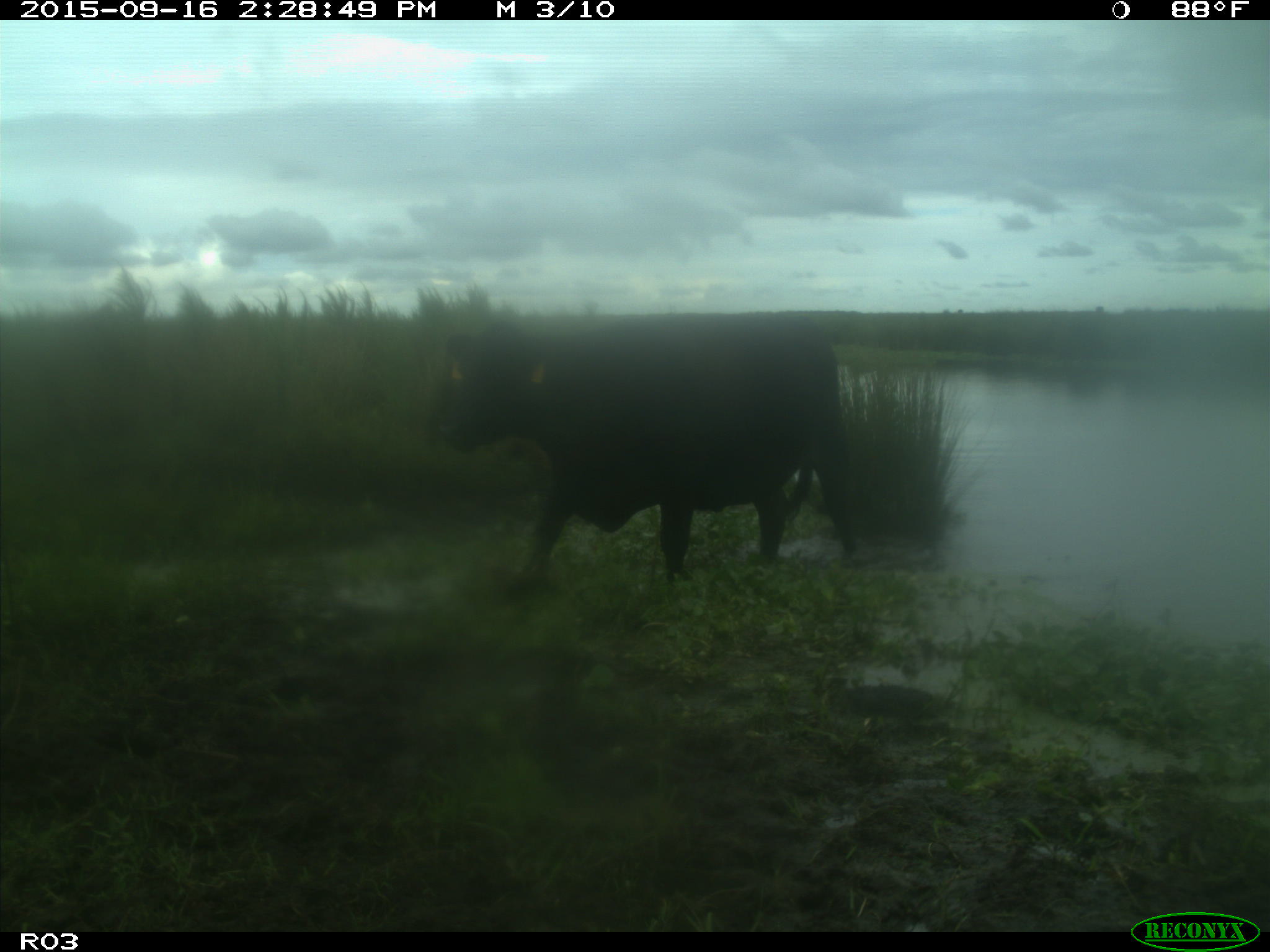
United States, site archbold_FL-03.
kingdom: Animalia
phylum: Chordata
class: Mammalia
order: Artiodactyla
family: Bovidae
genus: Bos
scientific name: Bos taurus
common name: domestic cow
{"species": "Bos taurus (domestic cow)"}